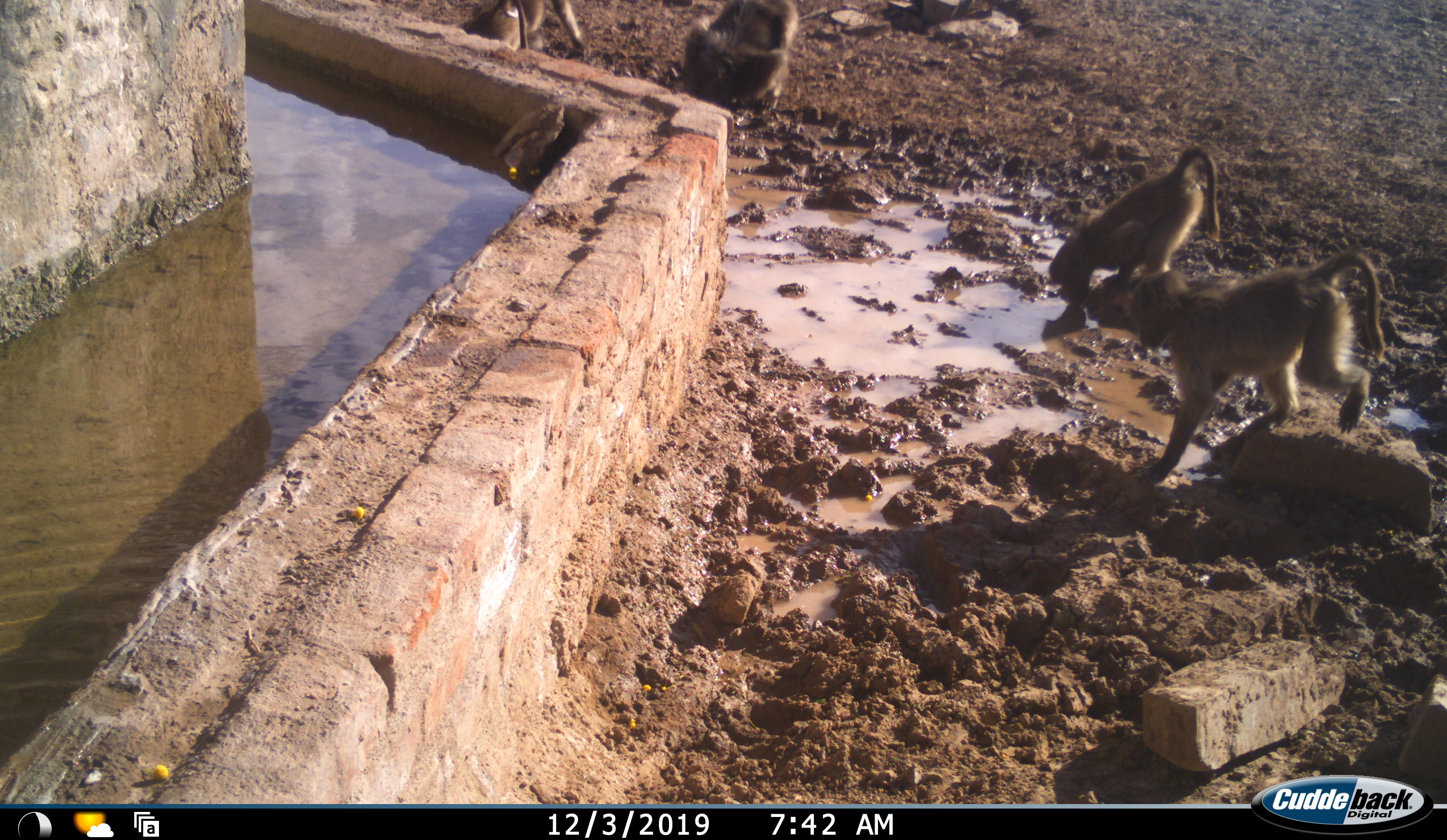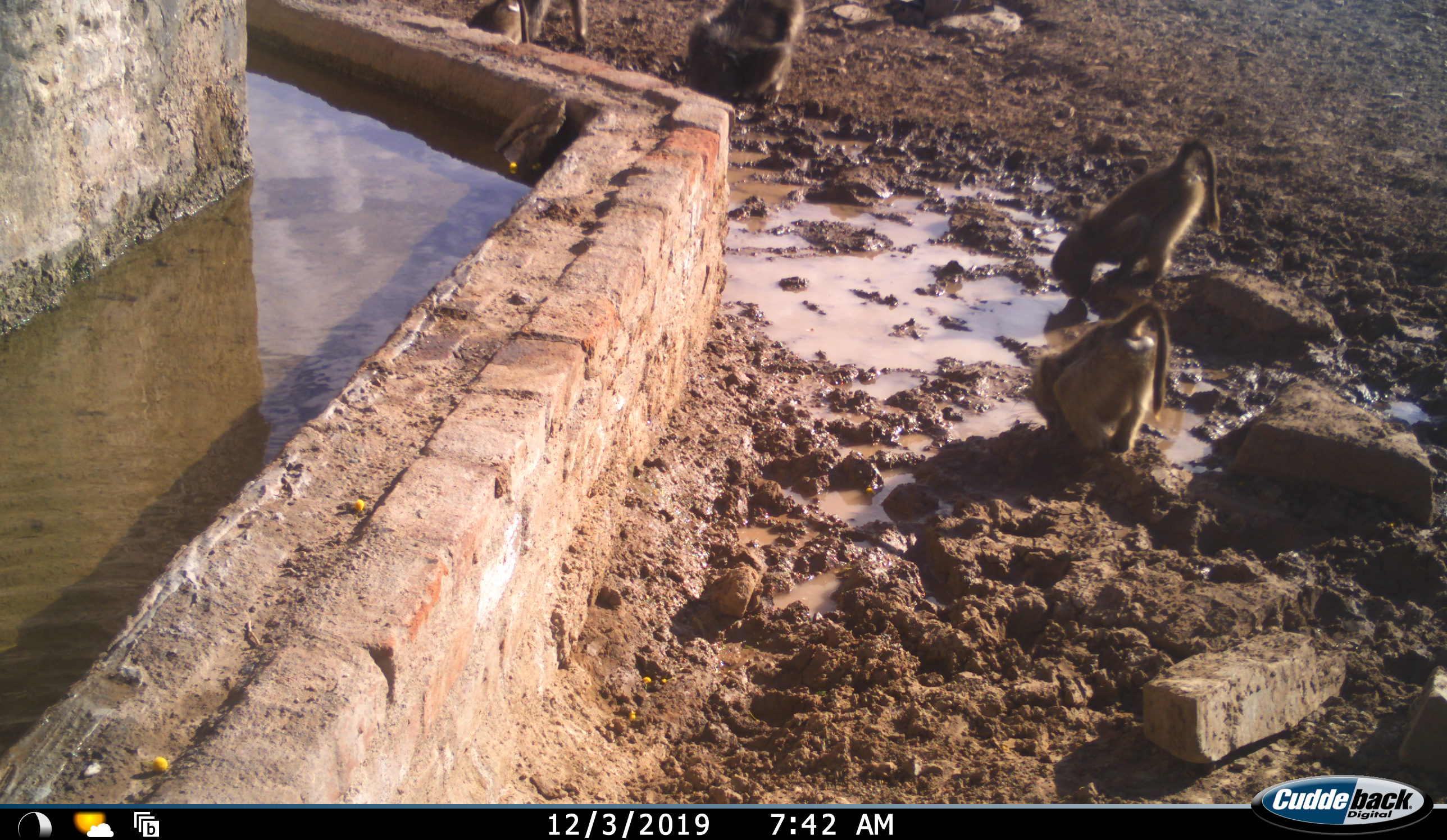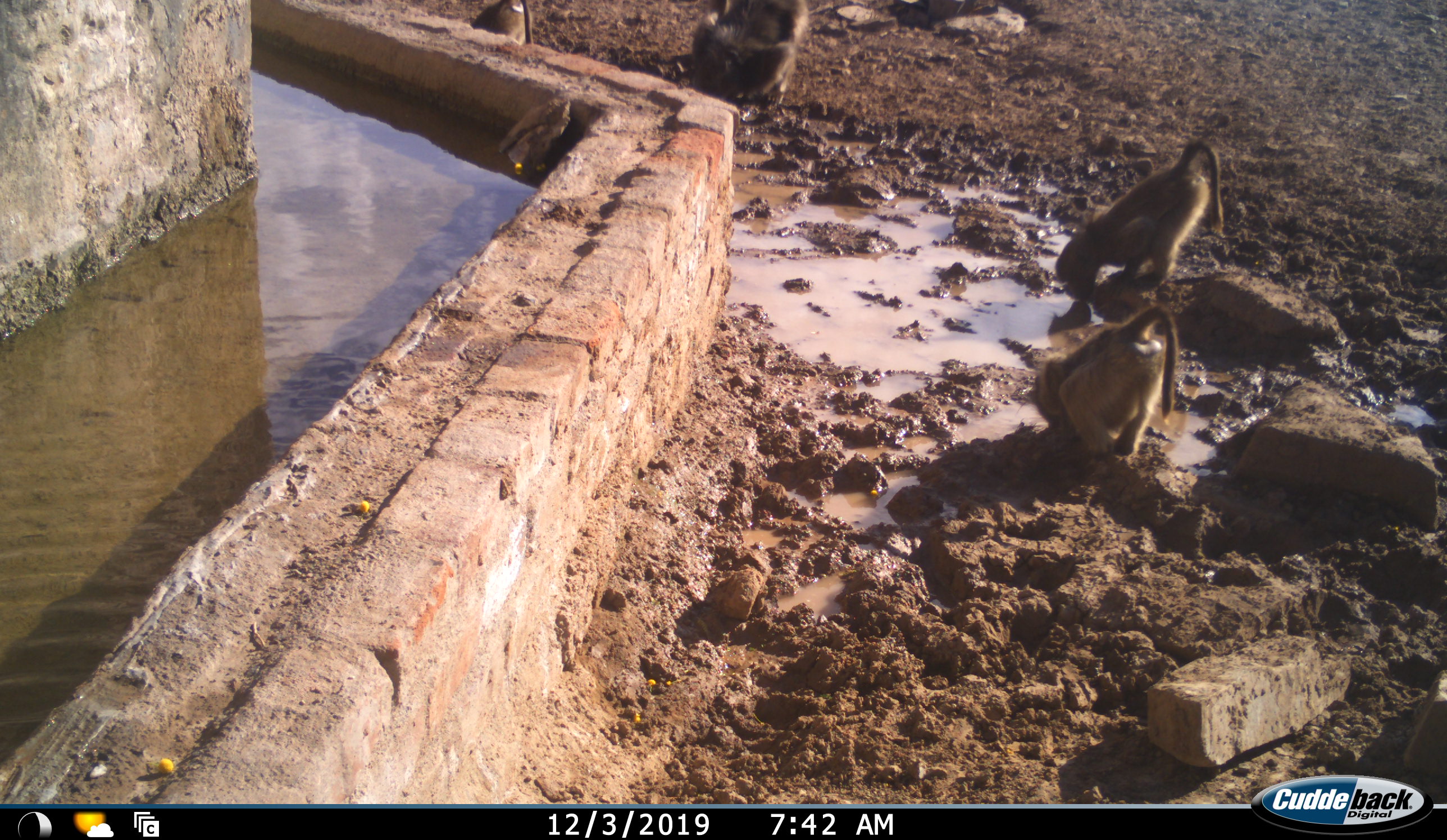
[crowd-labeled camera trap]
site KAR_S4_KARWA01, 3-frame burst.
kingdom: Animalia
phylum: Chordata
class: Mammalia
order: Primates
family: Cercopithecidae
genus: Papio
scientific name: Papio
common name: baboon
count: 5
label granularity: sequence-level